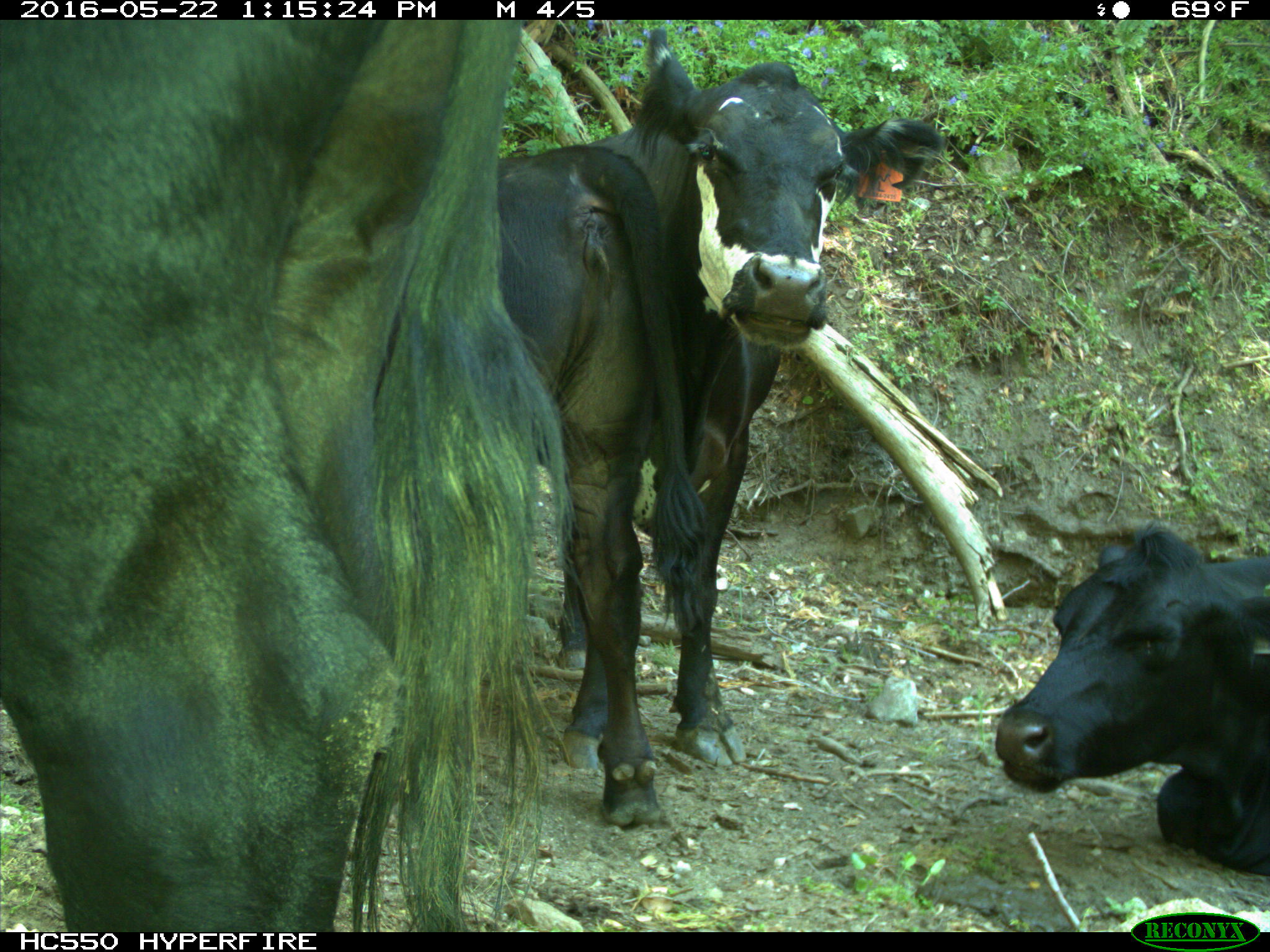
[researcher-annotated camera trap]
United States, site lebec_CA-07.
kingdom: Animalia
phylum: Chordata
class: Mammalia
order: Artiodactyla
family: Bovidae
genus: Bos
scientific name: Bos taurus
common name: domestic cow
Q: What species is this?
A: Bos taurus (domestic cow).